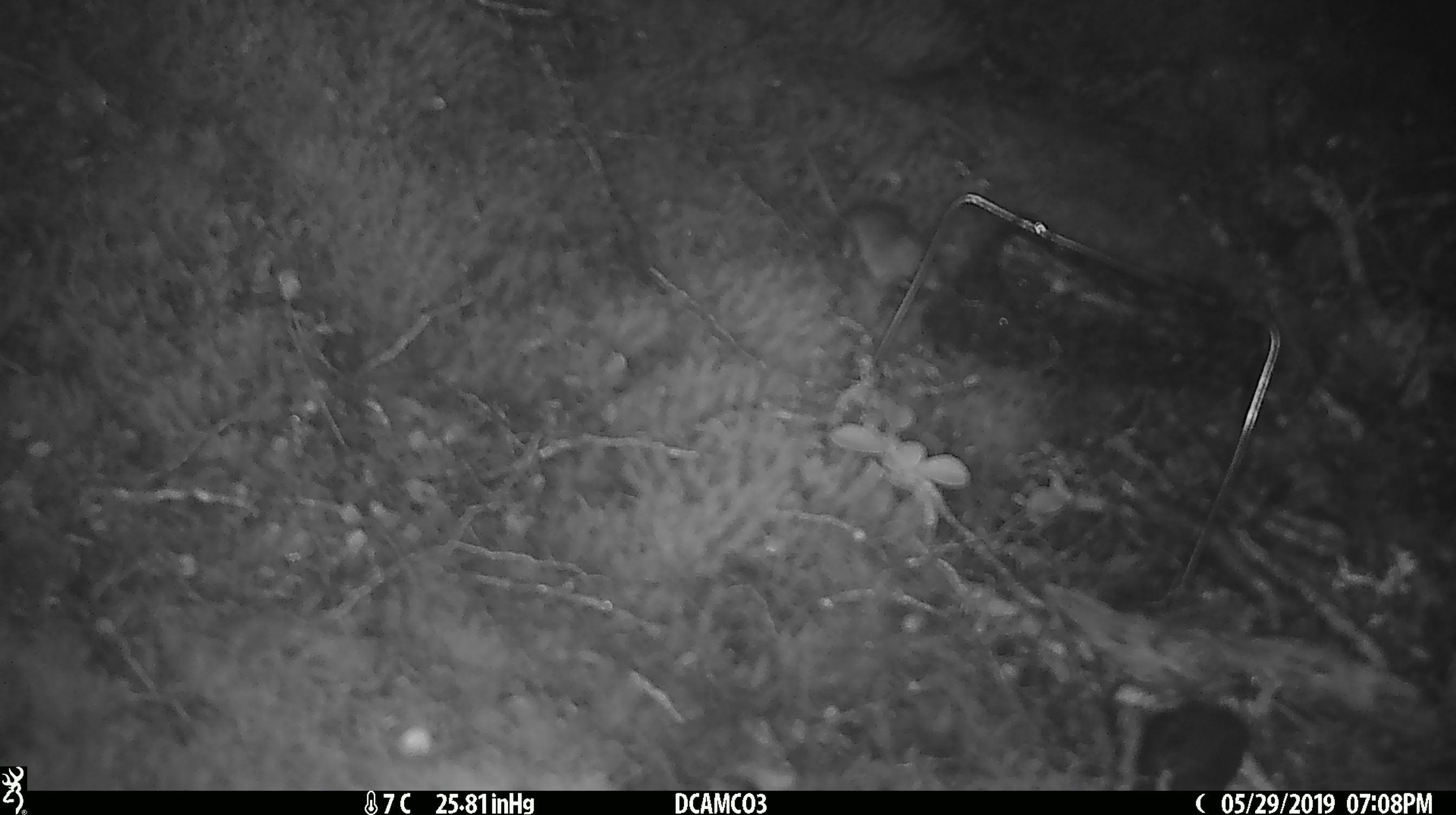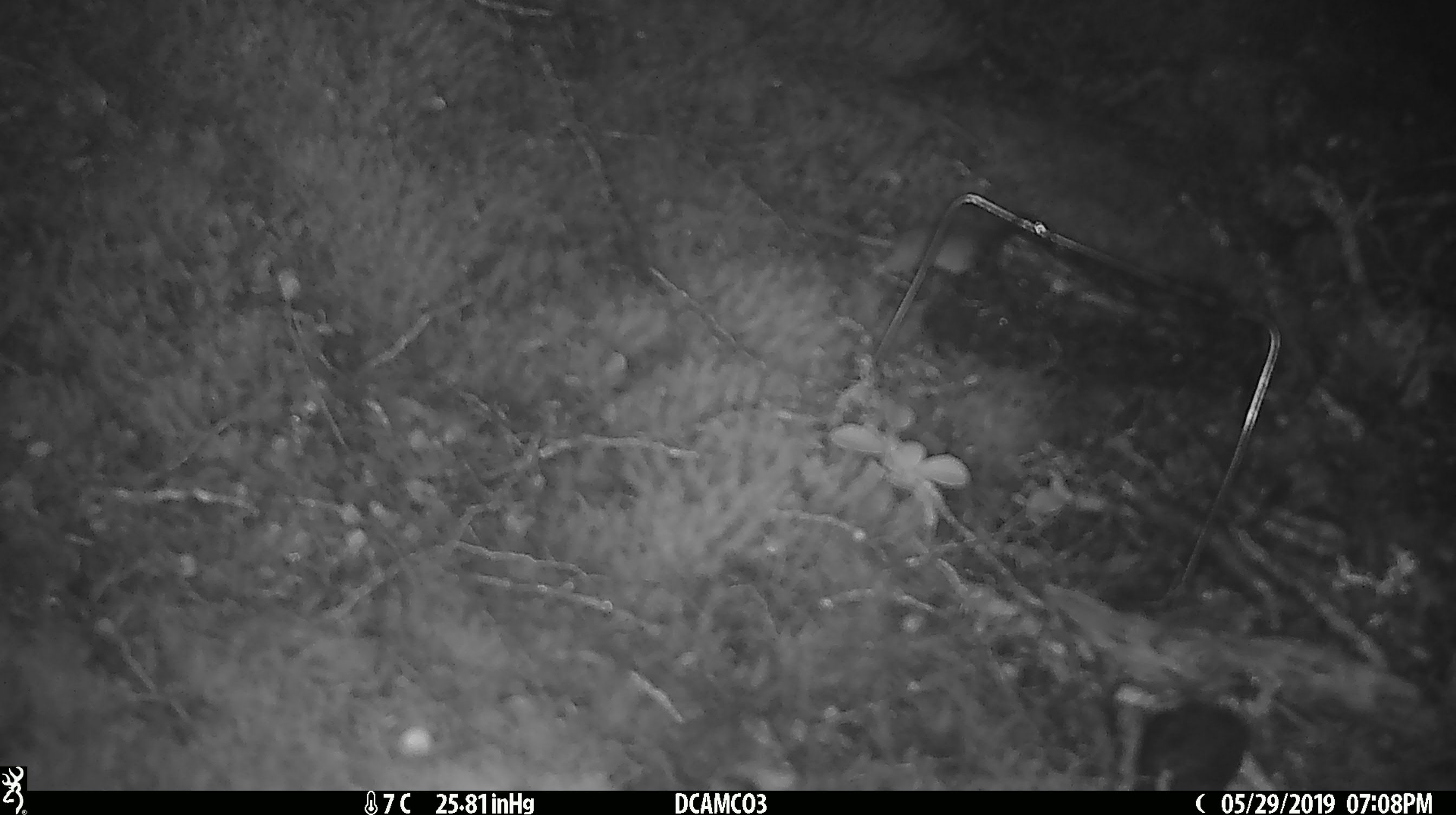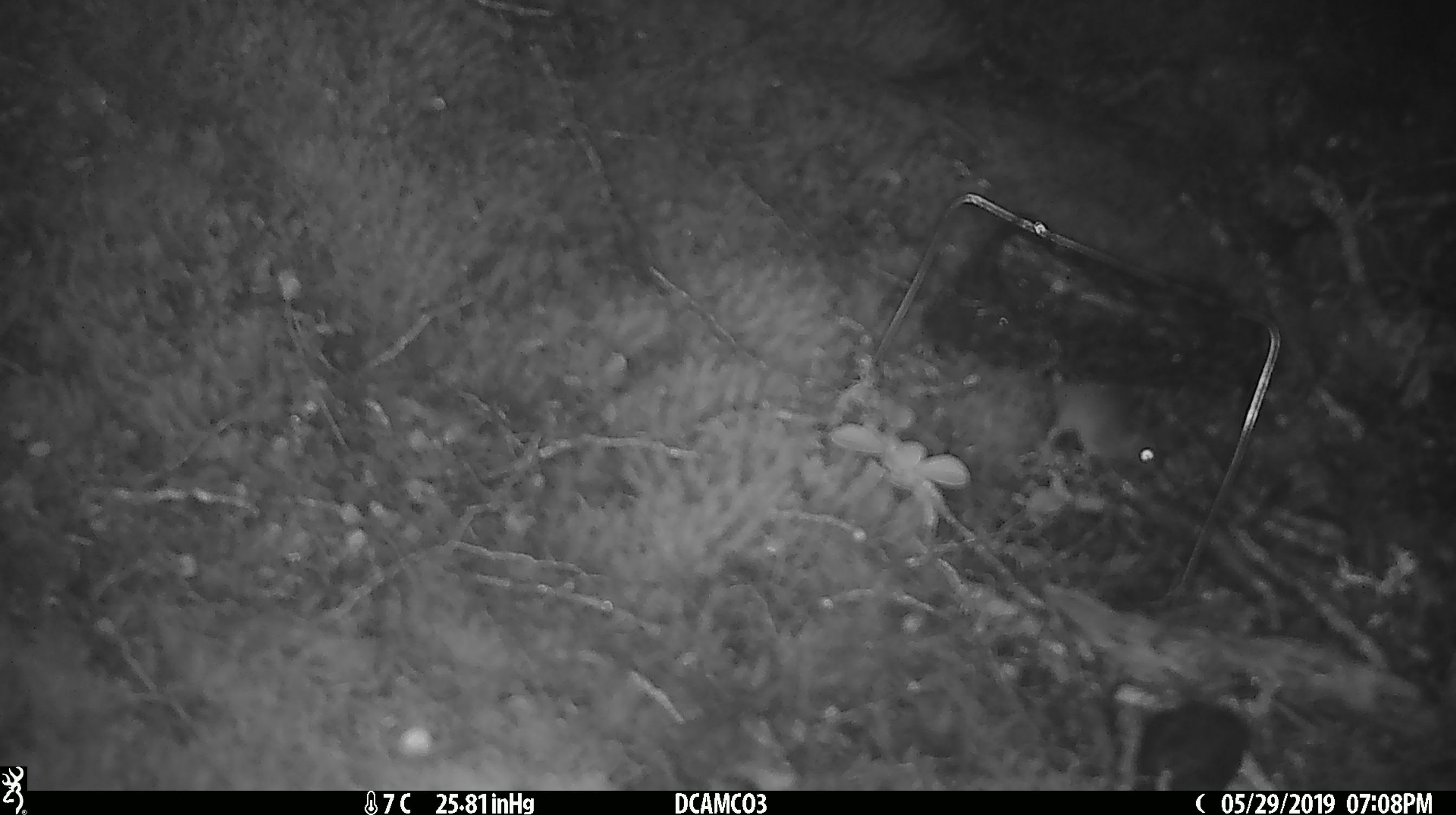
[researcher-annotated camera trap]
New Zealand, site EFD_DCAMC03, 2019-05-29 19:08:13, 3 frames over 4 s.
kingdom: Animalia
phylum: Chordata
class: Mammalia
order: Rodentia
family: Muridae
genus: Mus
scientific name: Mus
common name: mouse